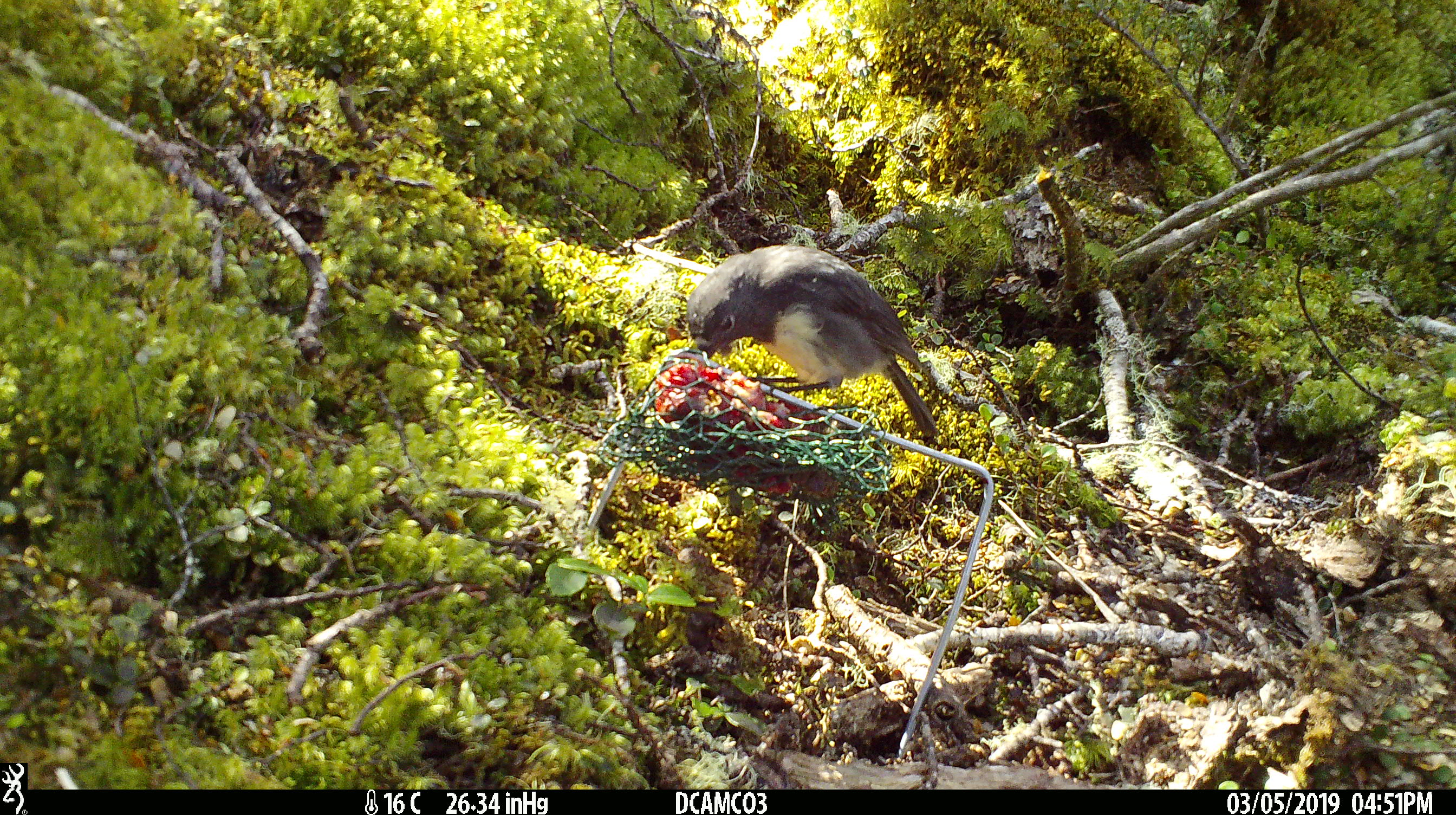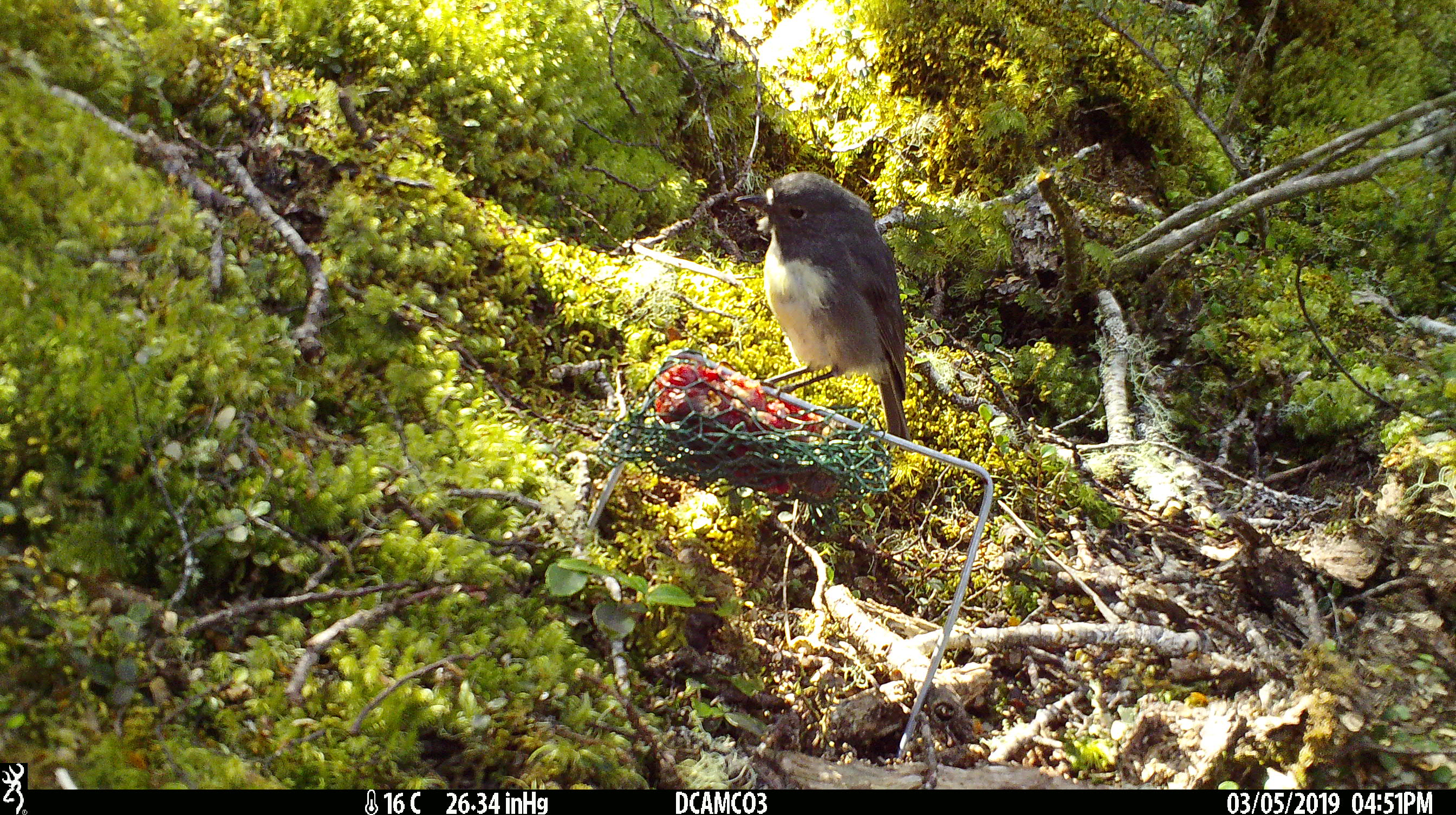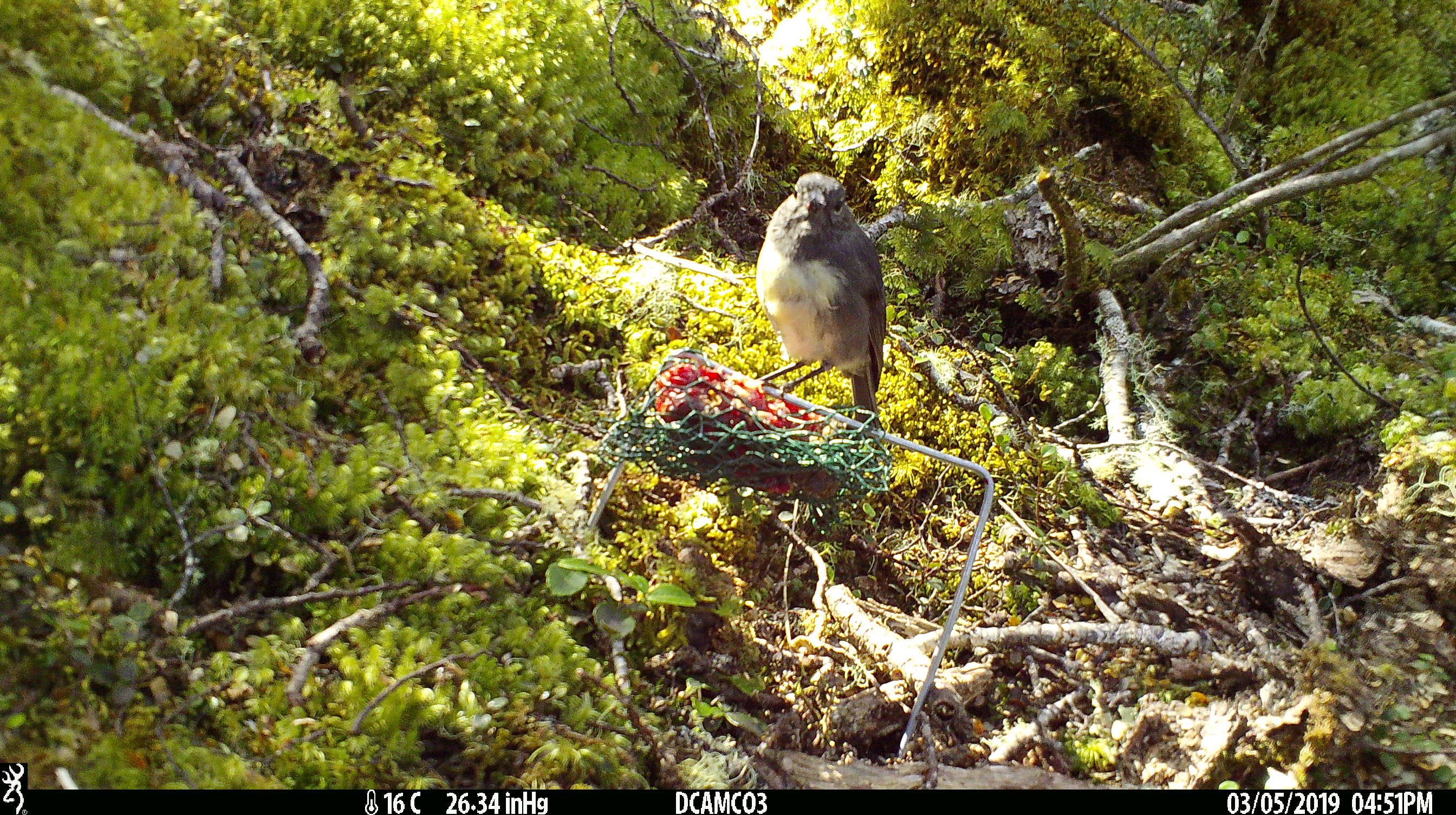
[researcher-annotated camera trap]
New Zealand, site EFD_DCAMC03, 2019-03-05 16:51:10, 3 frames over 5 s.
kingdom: Animalia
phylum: Chordata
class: Aves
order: Passeriformes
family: Petroicidae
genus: Petroica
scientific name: Petroica australis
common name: new zealand robin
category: robin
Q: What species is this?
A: Robin (new zealand robin) (Petroica australis).